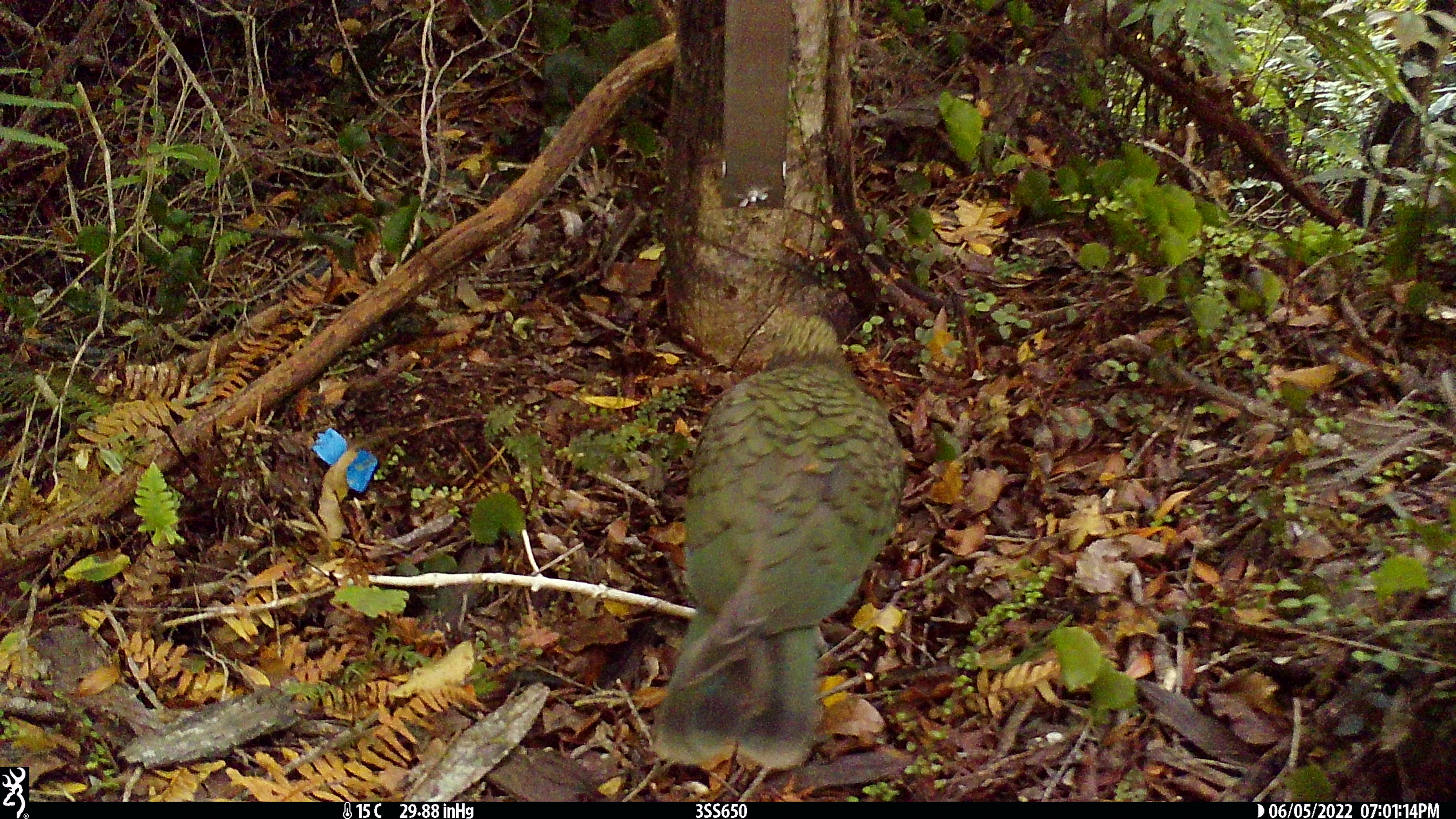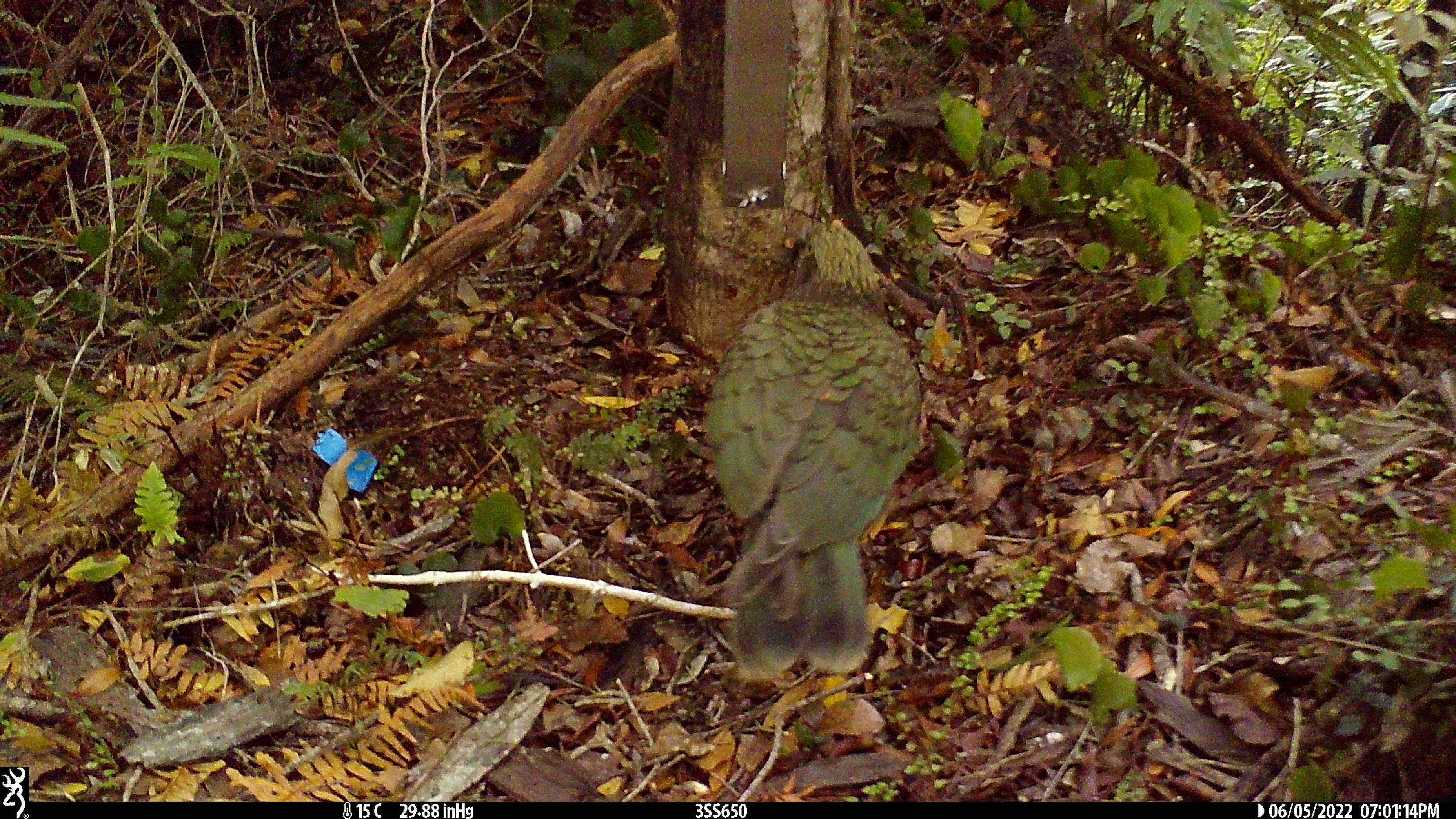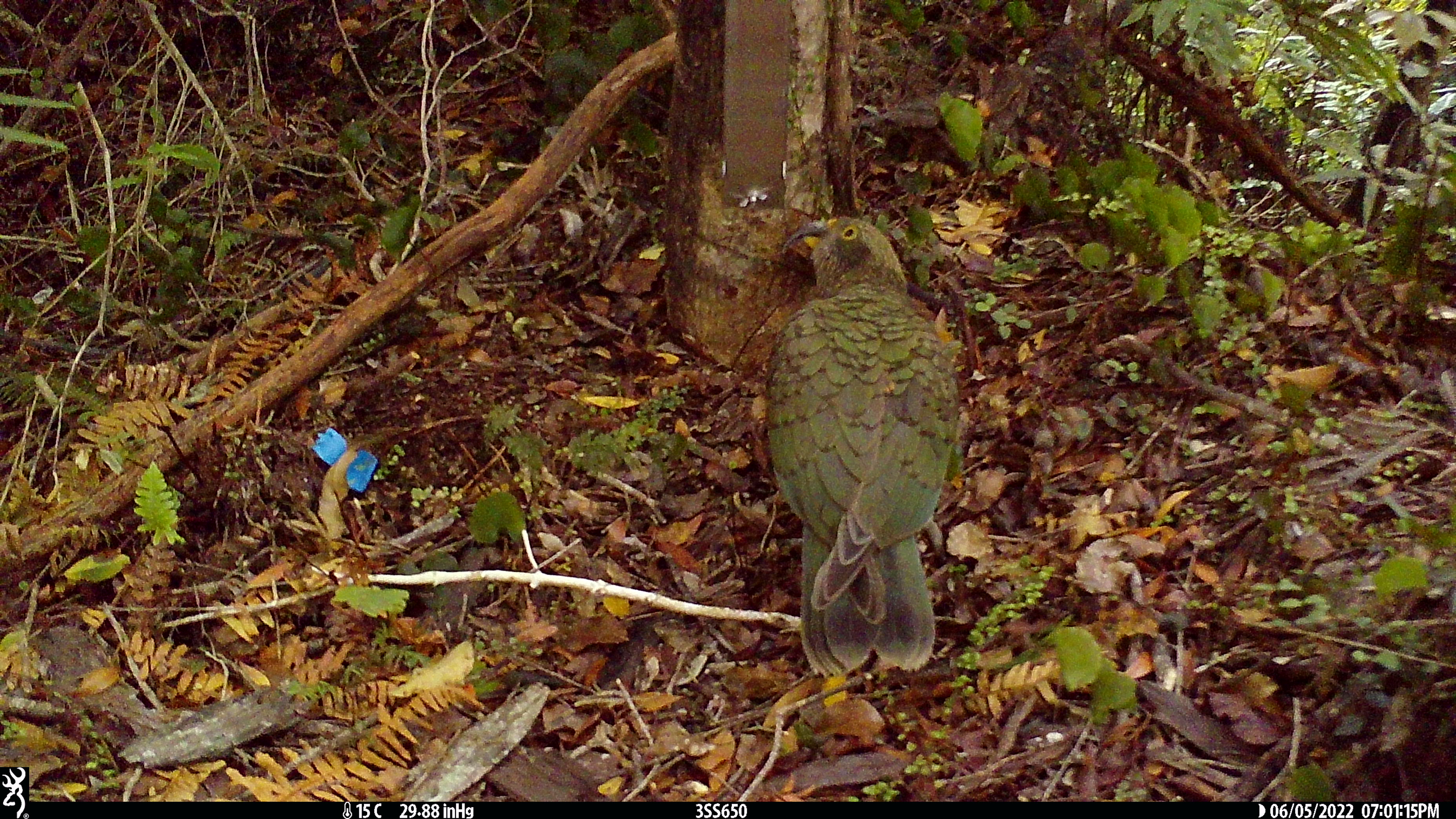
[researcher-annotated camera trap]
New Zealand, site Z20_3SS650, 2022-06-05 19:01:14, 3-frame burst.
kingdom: Animalia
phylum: Chordata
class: Aves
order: Psittaciformes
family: Strigopidae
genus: Nestor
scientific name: Nestor notabilis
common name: kea